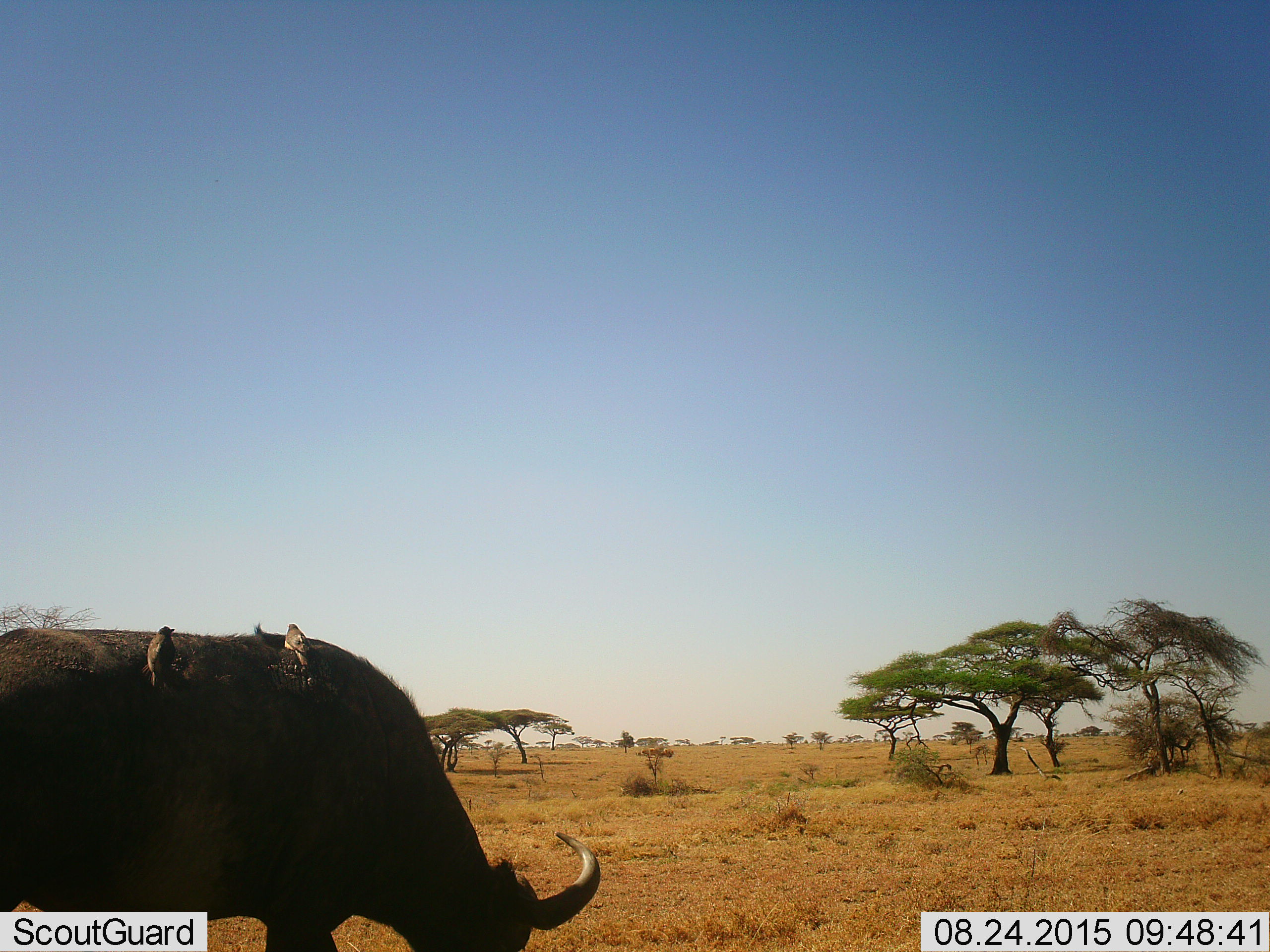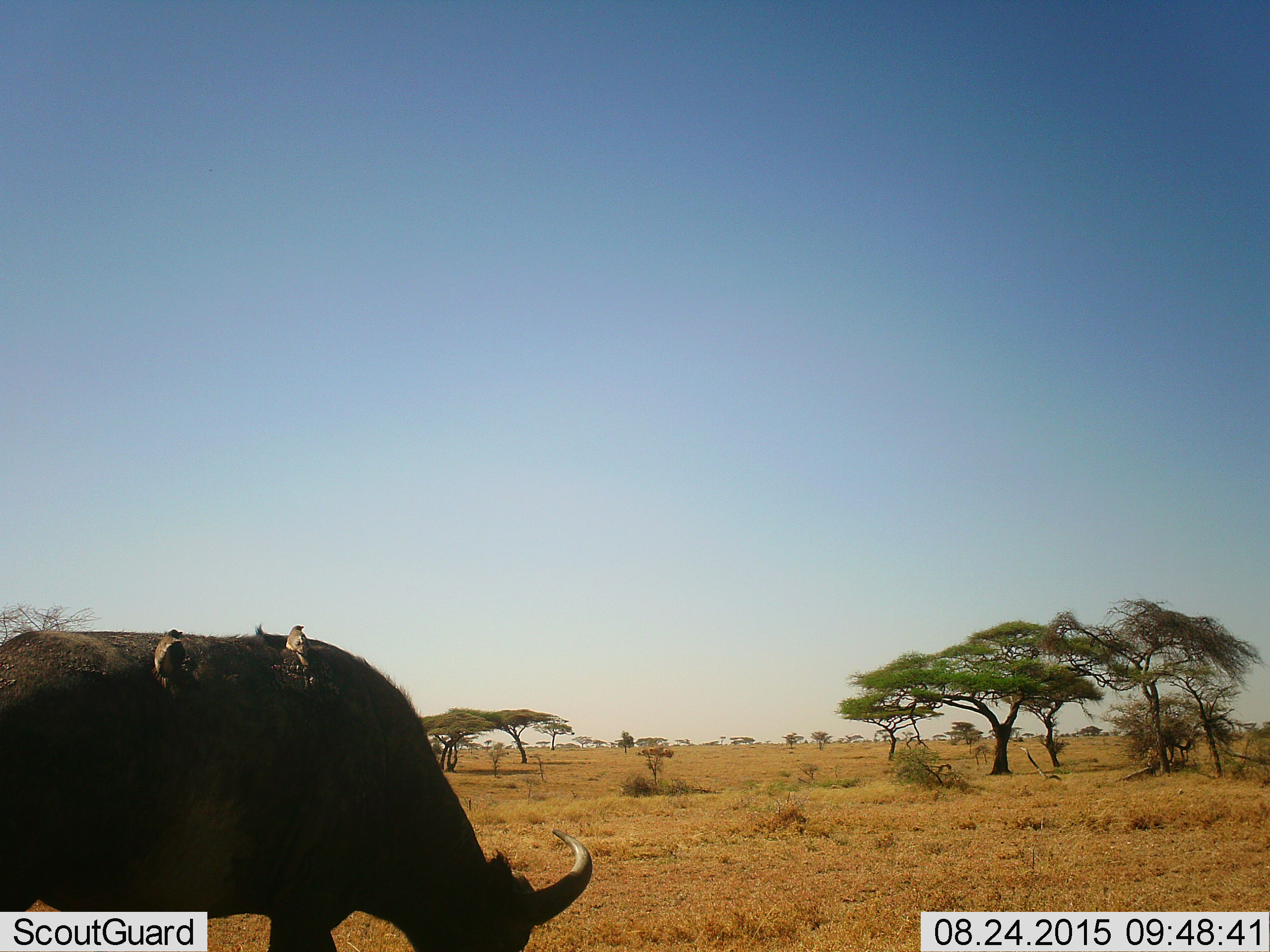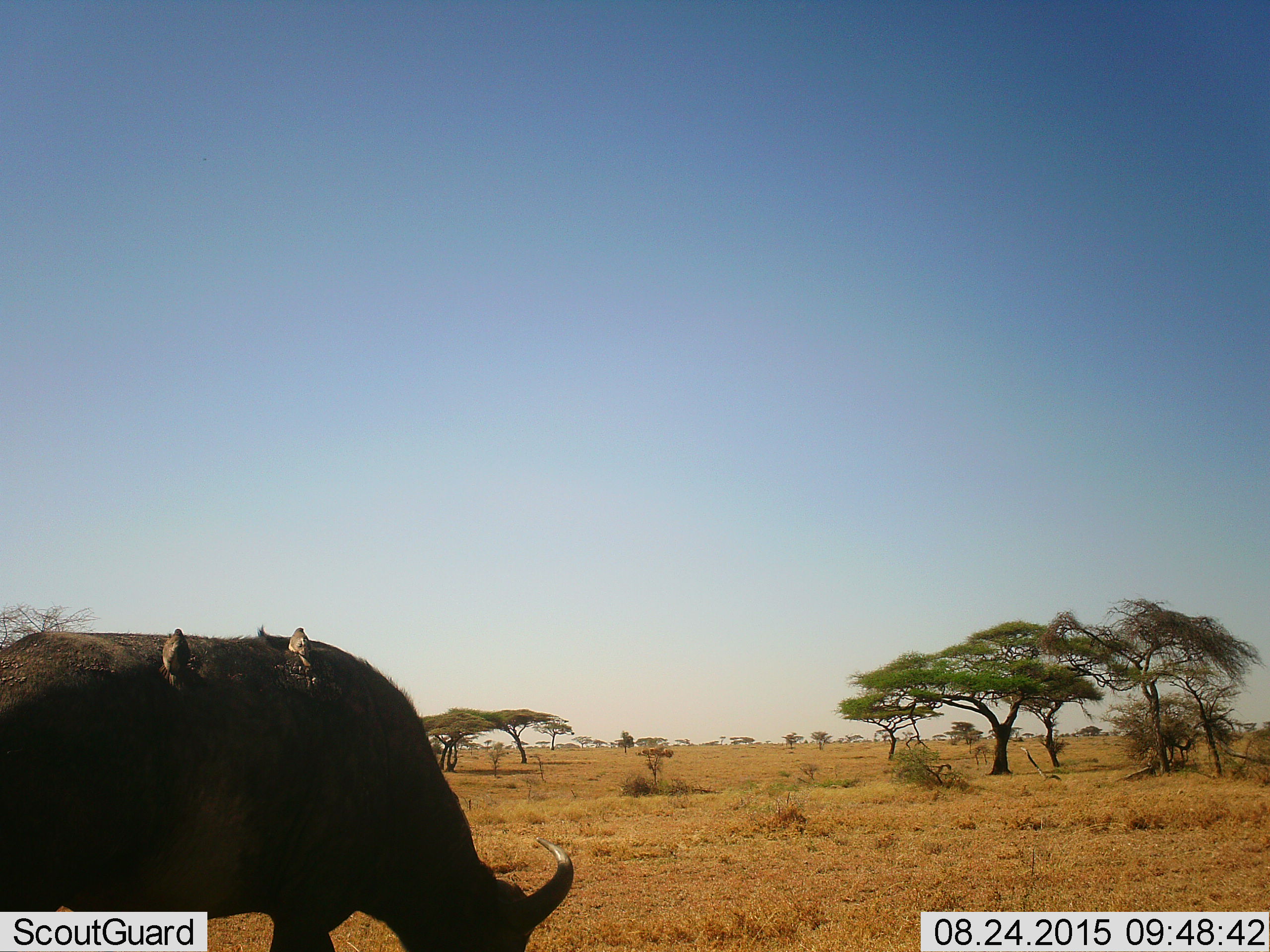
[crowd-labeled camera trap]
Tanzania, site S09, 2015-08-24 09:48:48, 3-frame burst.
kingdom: Animalia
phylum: Chordata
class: Aves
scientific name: Aves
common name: bird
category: otherbird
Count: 2.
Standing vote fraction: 40%.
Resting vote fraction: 80%.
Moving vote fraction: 0%.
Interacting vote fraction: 40%.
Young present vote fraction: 0%.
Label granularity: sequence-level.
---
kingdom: Animalia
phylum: Chordata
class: Mammalia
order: Artiodactyla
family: Bovidae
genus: Syncerus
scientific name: Syncerus caffer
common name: cape buffalo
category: buffalo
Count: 1.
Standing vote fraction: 22%.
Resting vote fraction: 0%.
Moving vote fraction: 0%.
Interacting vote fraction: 0%.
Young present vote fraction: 0%.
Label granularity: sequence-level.